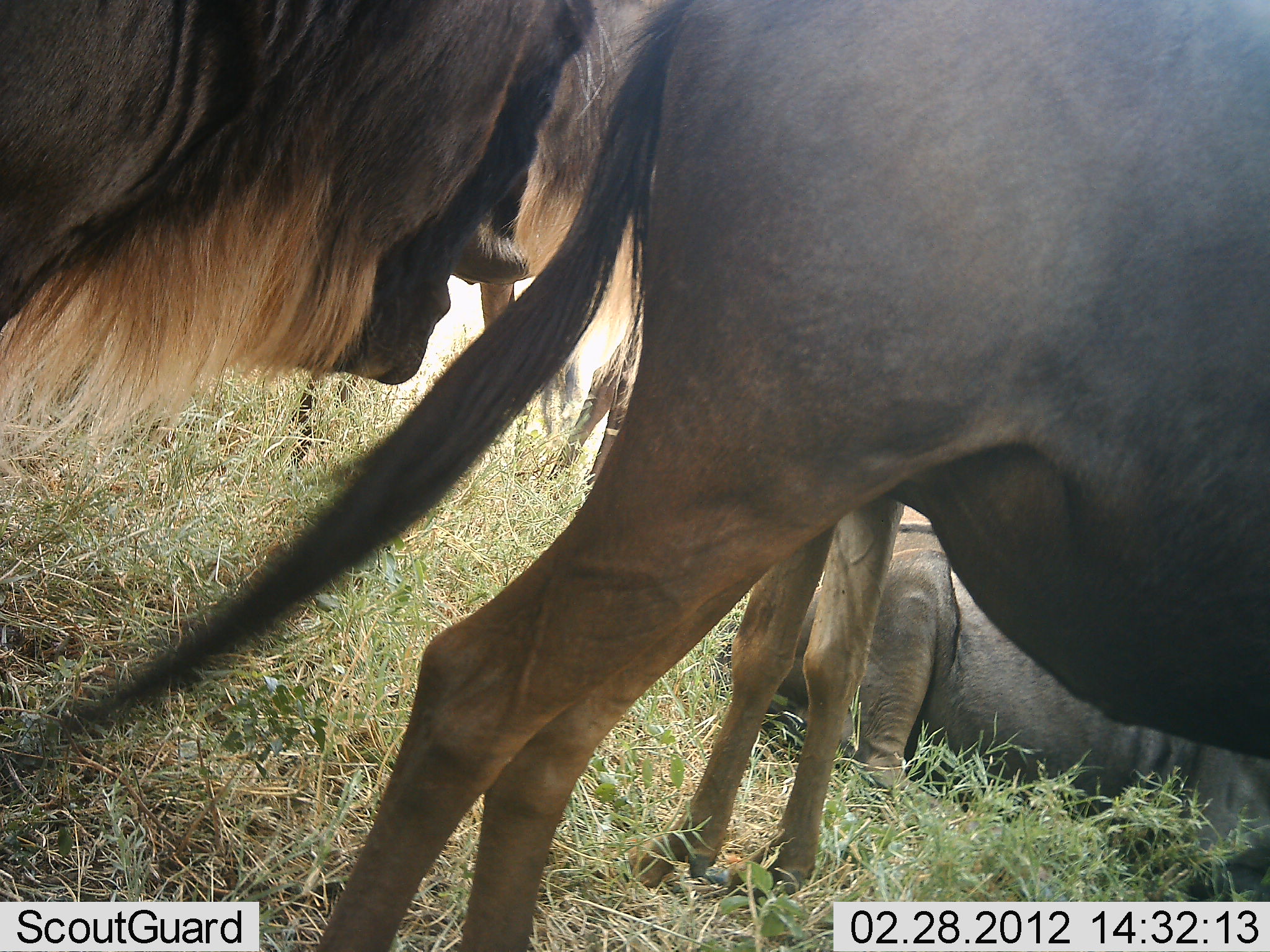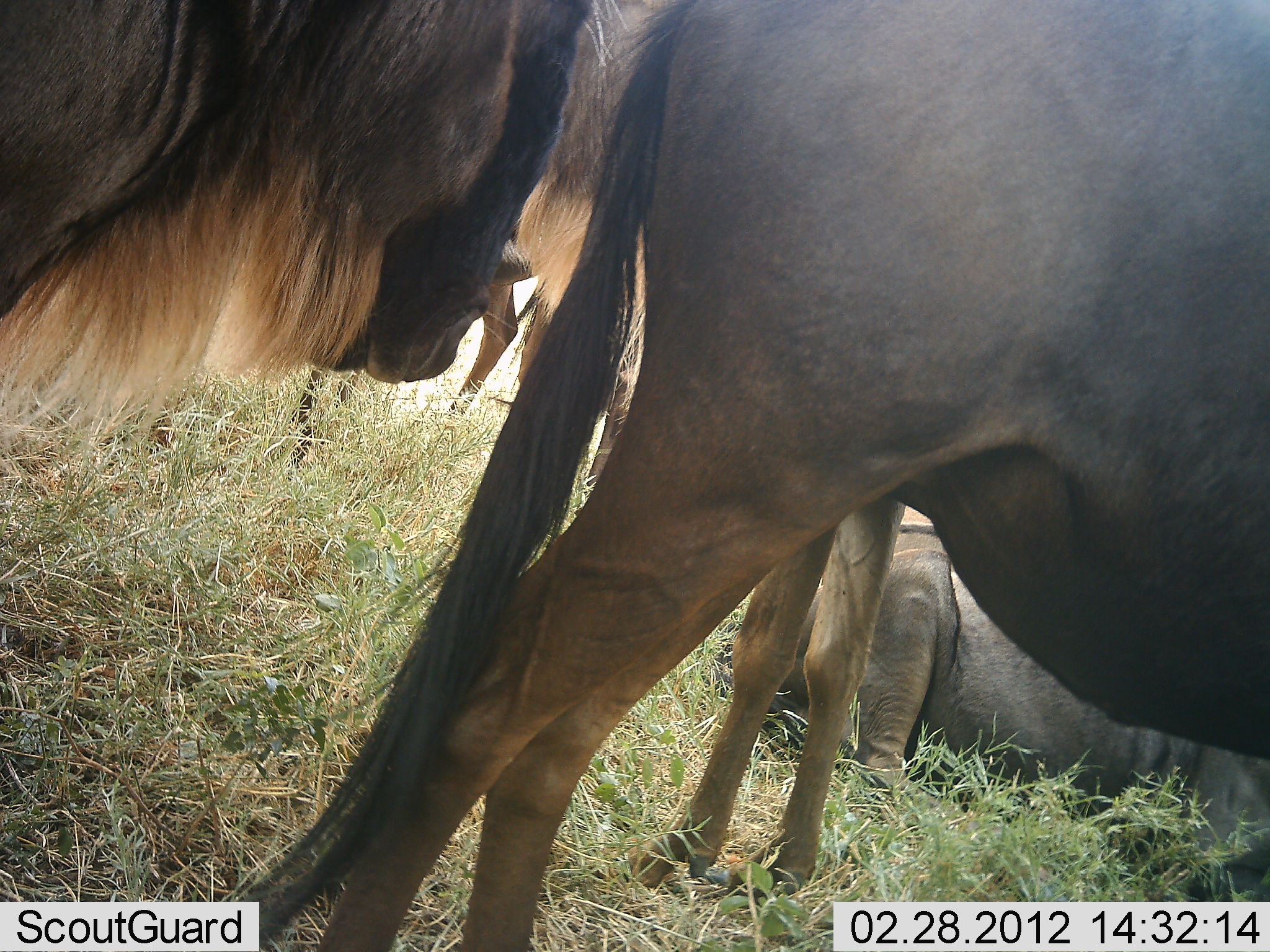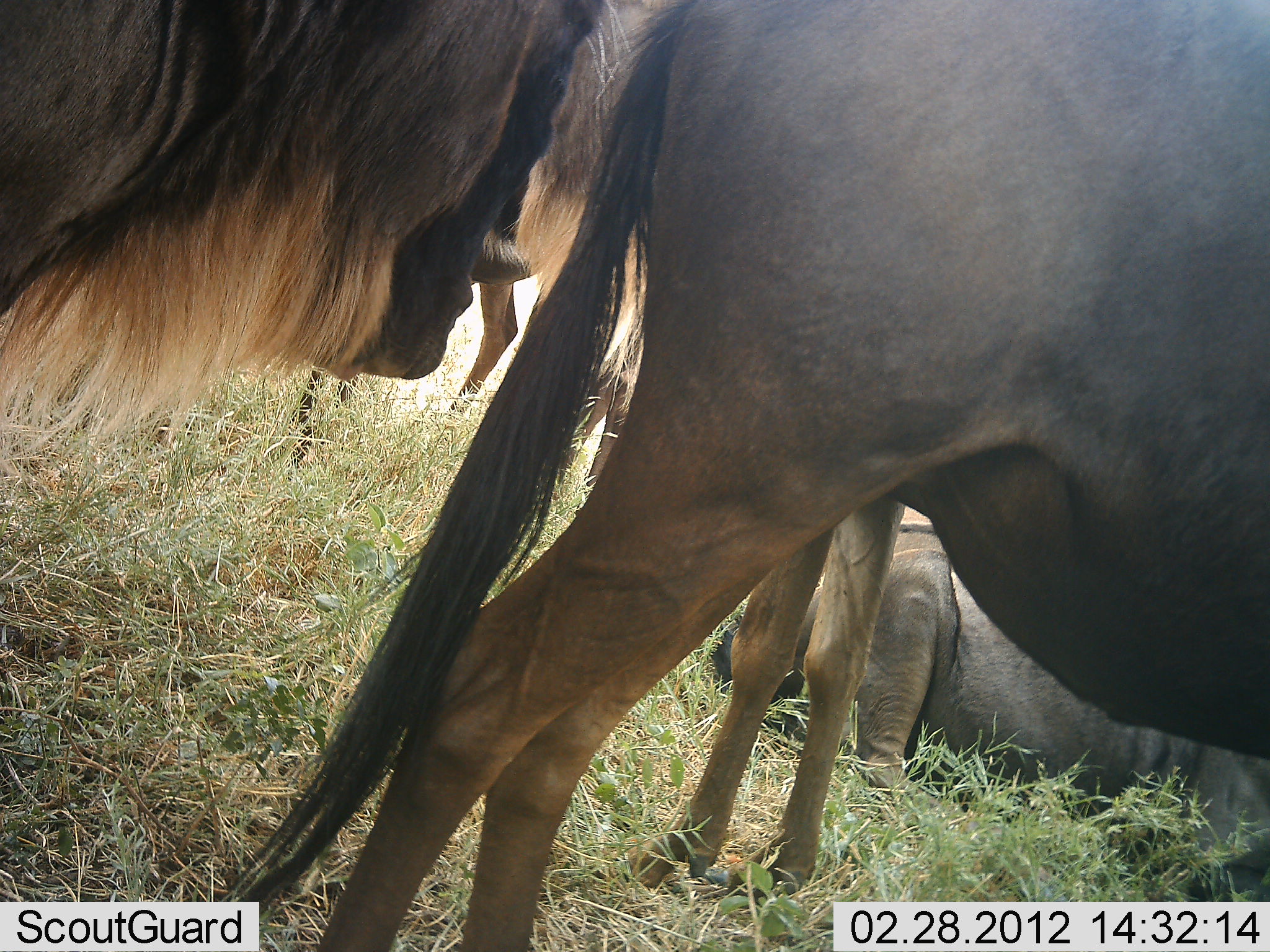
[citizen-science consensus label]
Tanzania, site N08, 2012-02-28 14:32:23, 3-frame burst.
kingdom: Animalia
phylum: Chordata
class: Mammalia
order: Artiodactyla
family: Bovidae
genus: Connochaetes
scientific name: Connochaetes taurinus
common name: blue wildebeest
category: wildebeest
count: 4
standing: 83%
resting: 100%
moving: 0%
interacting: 3%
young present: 7%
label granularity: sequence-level